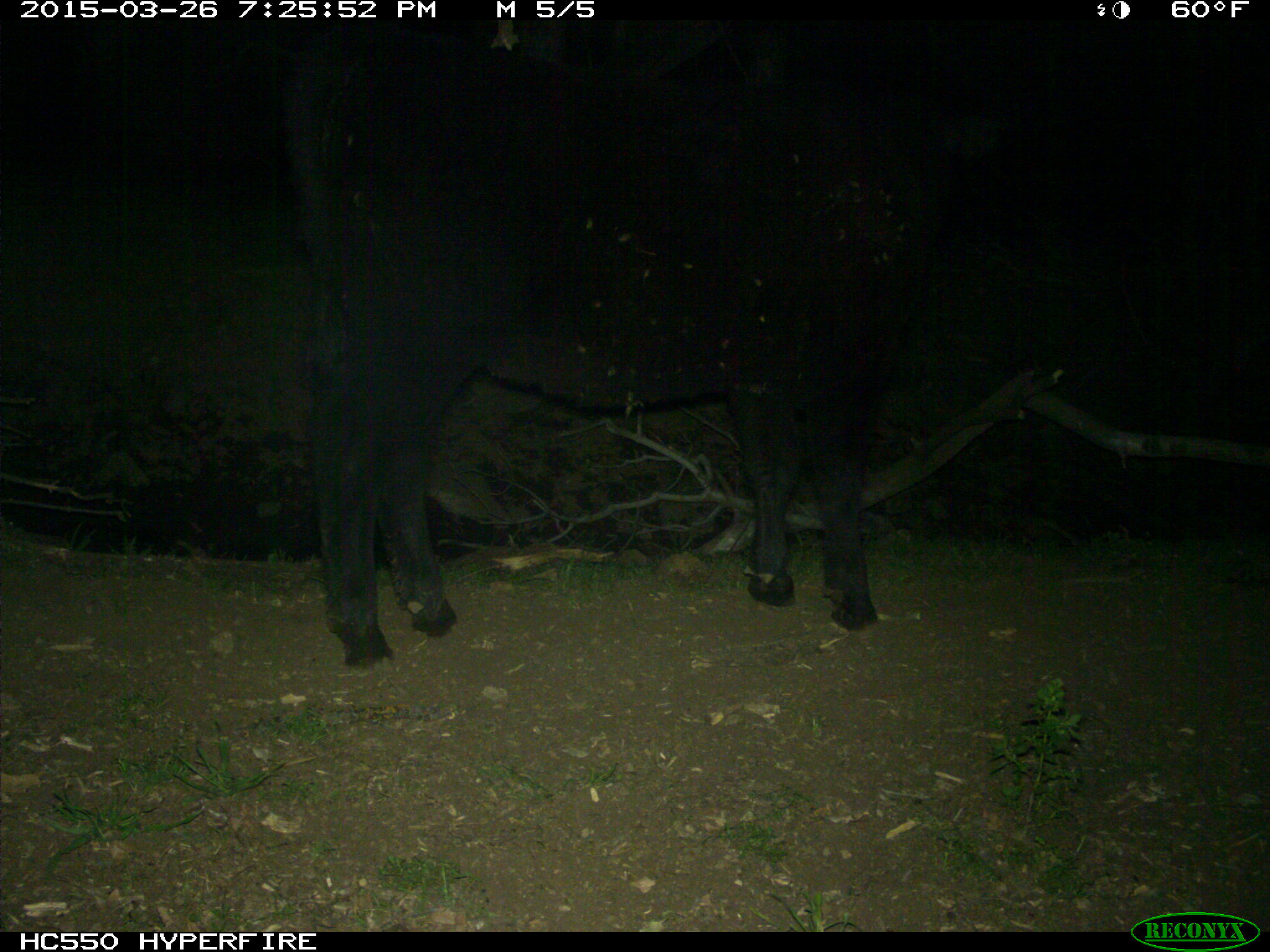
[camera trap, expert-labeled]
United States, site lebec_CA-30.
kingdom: Animalia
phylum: Chordata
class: Mammalia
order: Artiodactyla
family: Bovidae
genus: Bos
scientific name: Bos taurus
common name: domestic cow